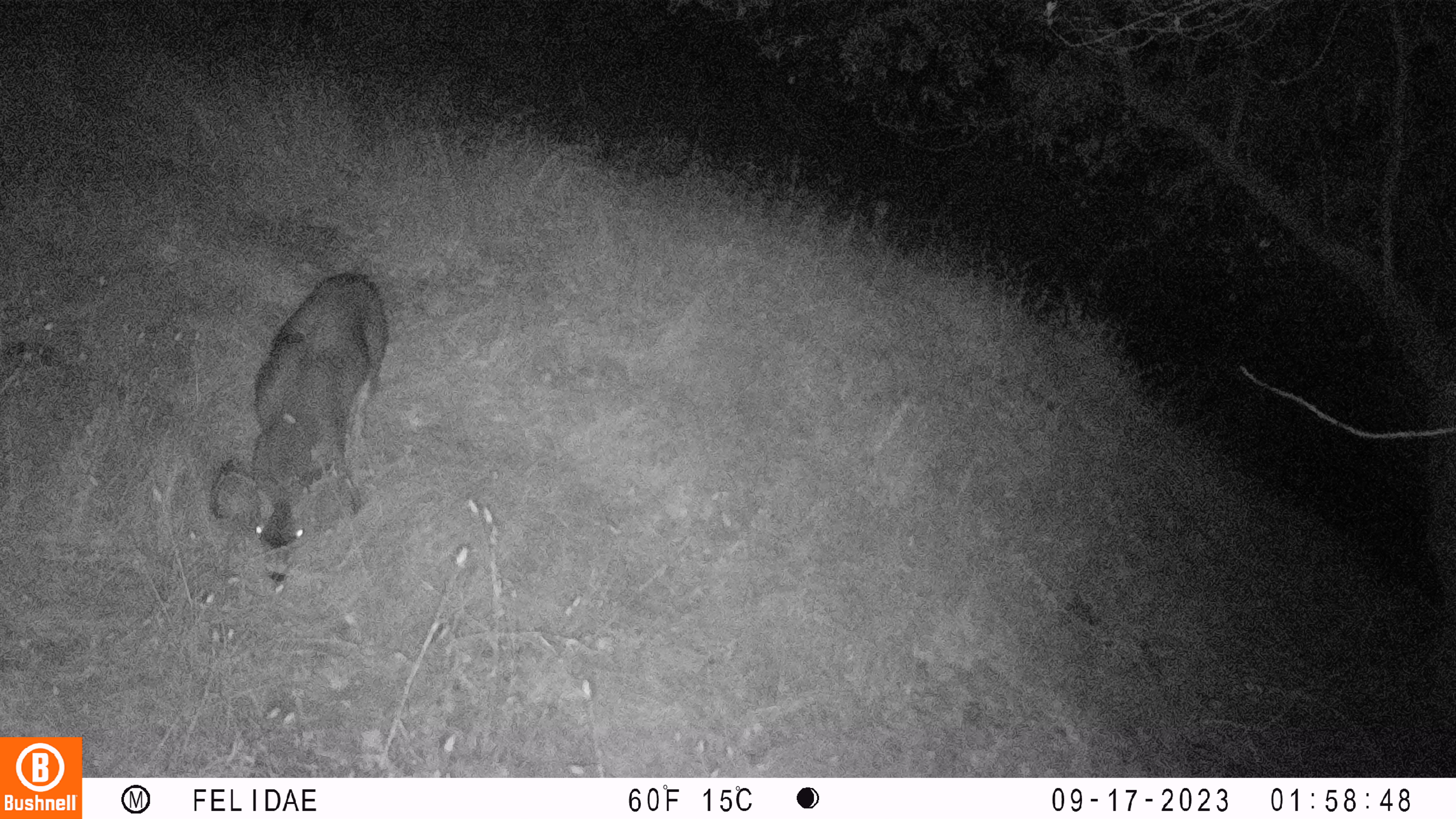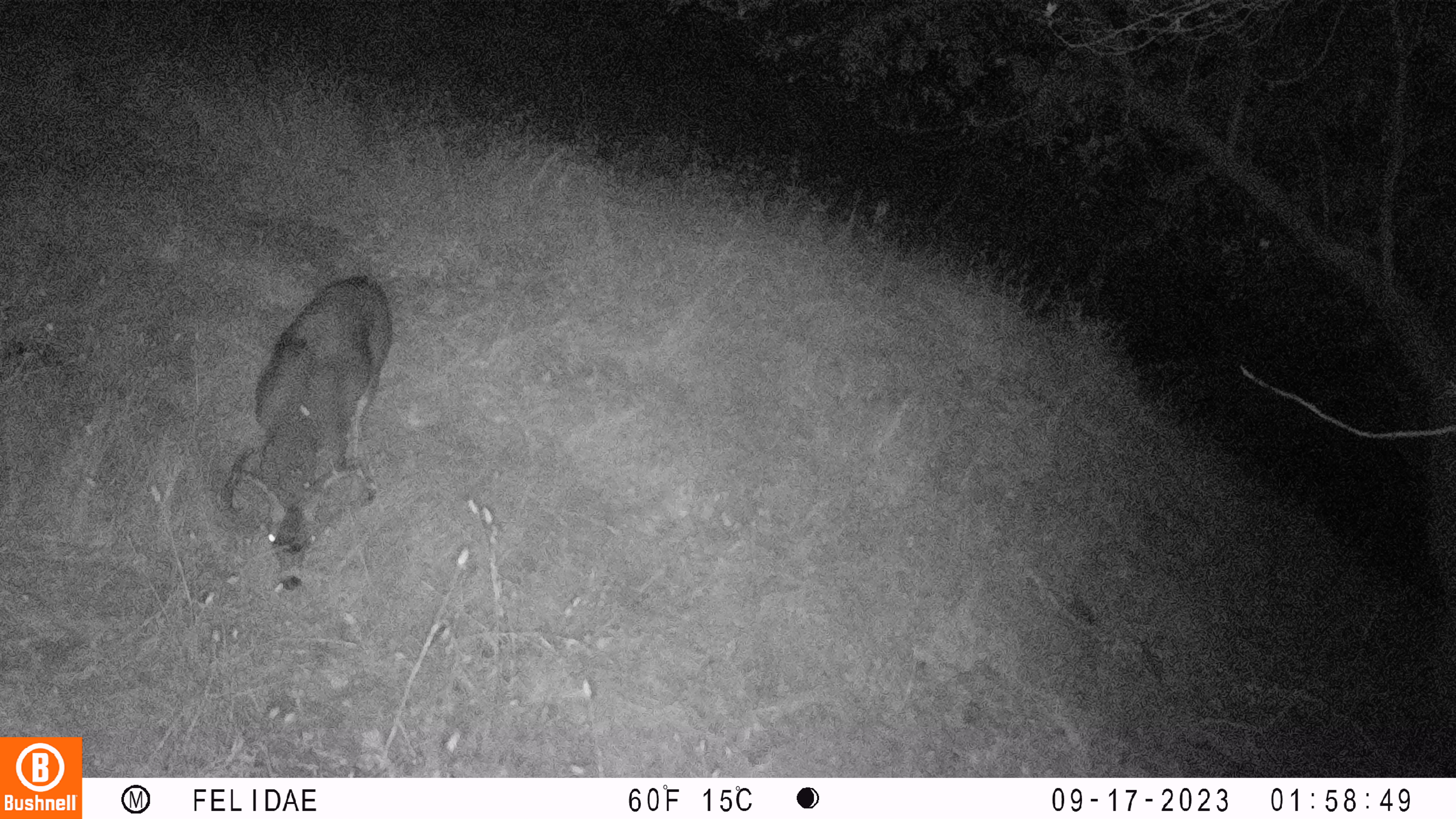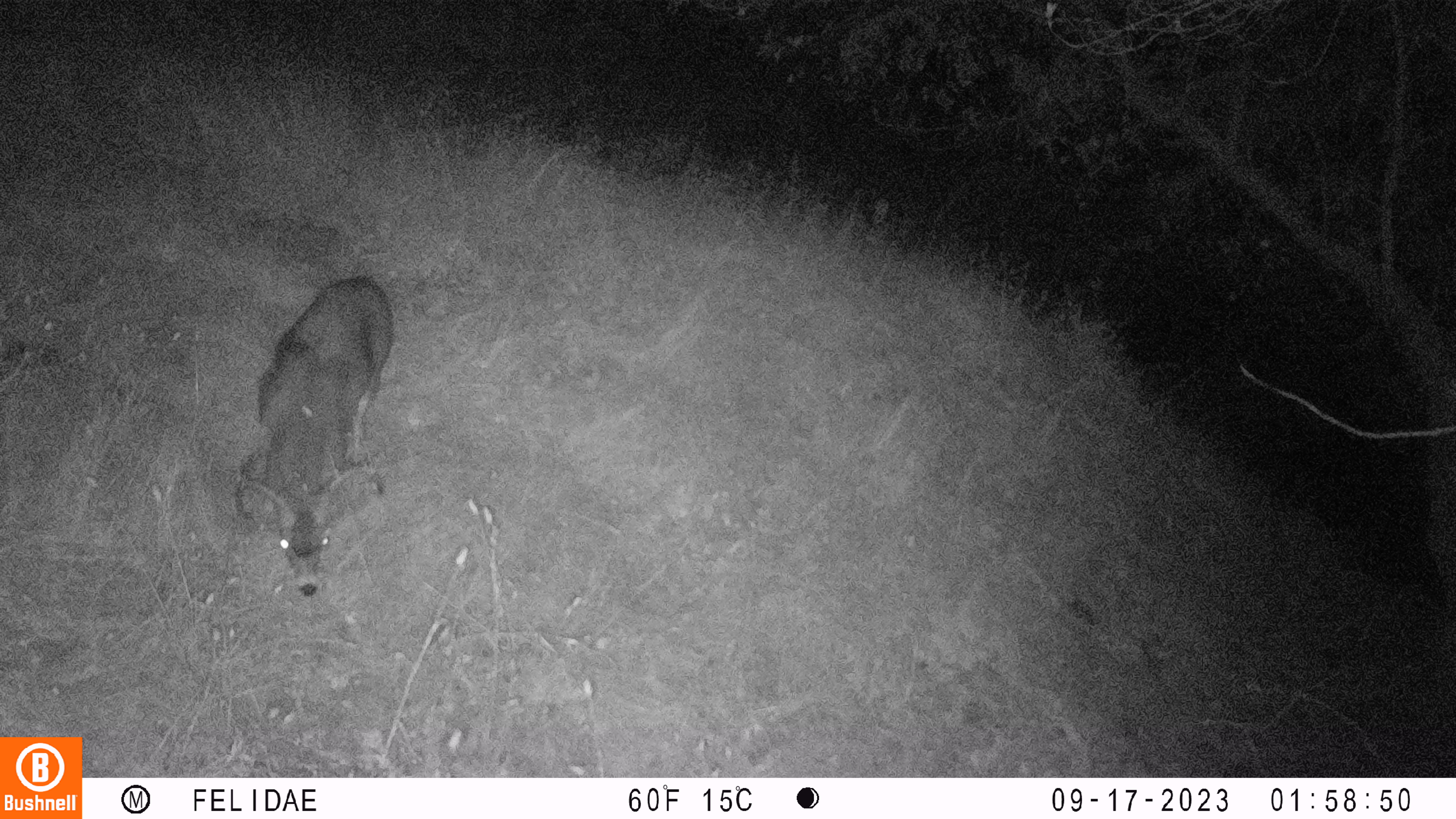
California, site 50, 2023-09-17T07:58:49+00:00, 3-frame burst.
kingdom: Animalia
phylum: Chordata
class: Mammalia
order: Artiodactyla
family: Cervidae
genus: Odocoileus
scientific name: Odocoileus hemionus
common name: mule deer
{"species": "mule deer (Odocoileus hemionus)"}